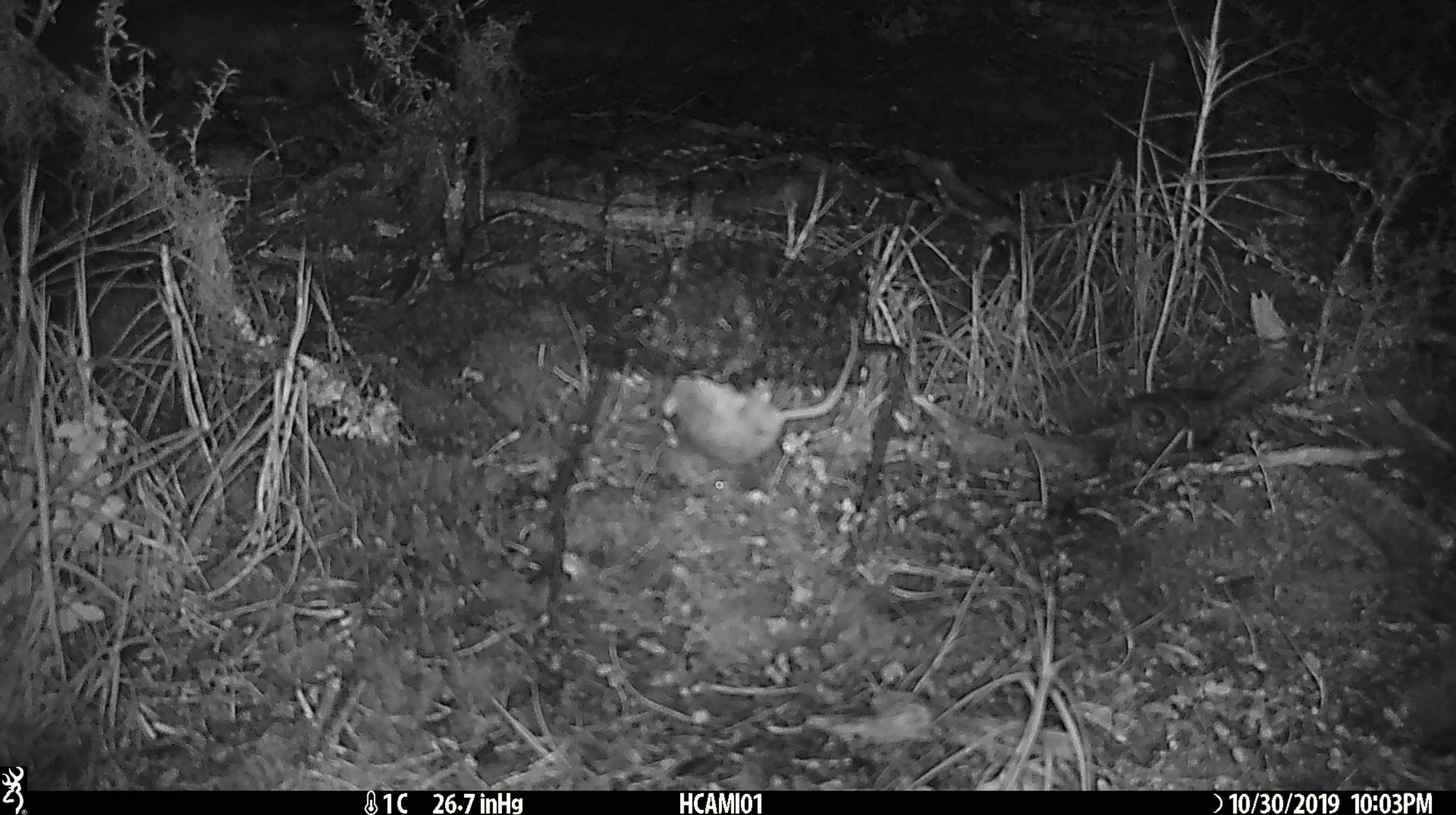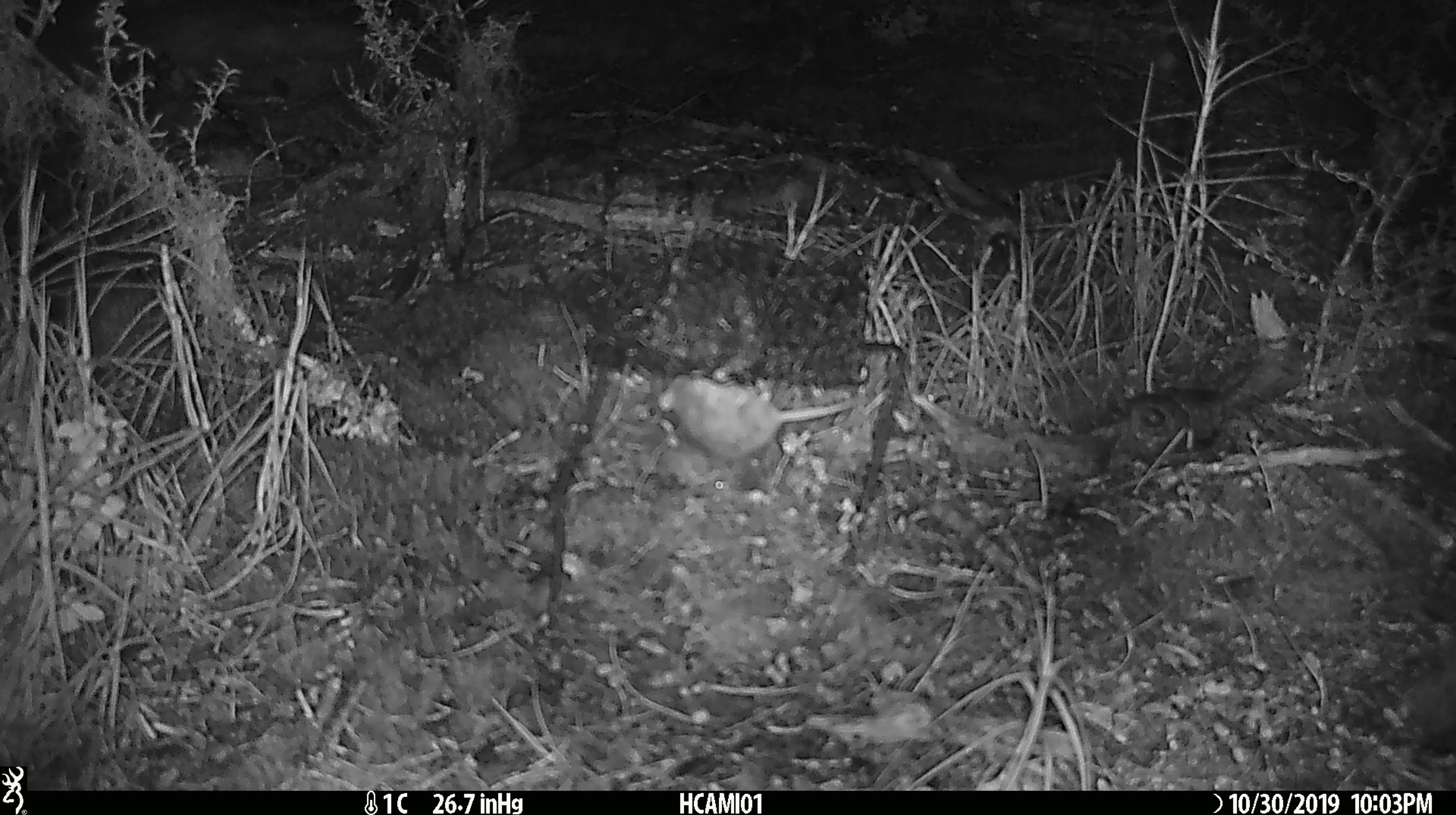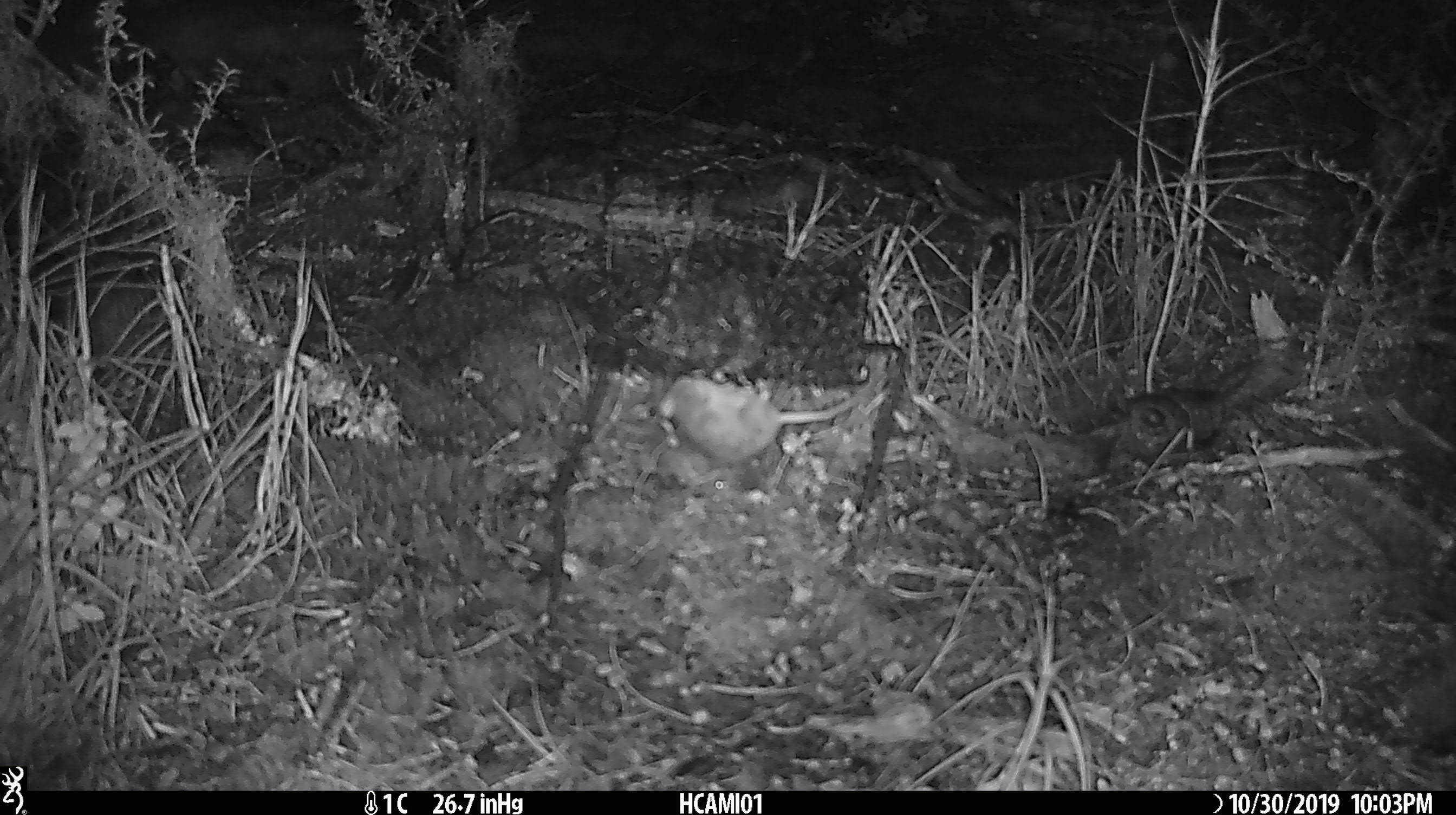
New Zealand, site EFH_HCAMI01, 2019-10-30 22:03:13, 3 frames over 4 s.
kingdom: Animalia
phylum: Chordata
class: Mammalia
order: Rodentia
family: Muridae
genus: Mus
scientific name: Mus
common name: mouse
Mouse (Mus).